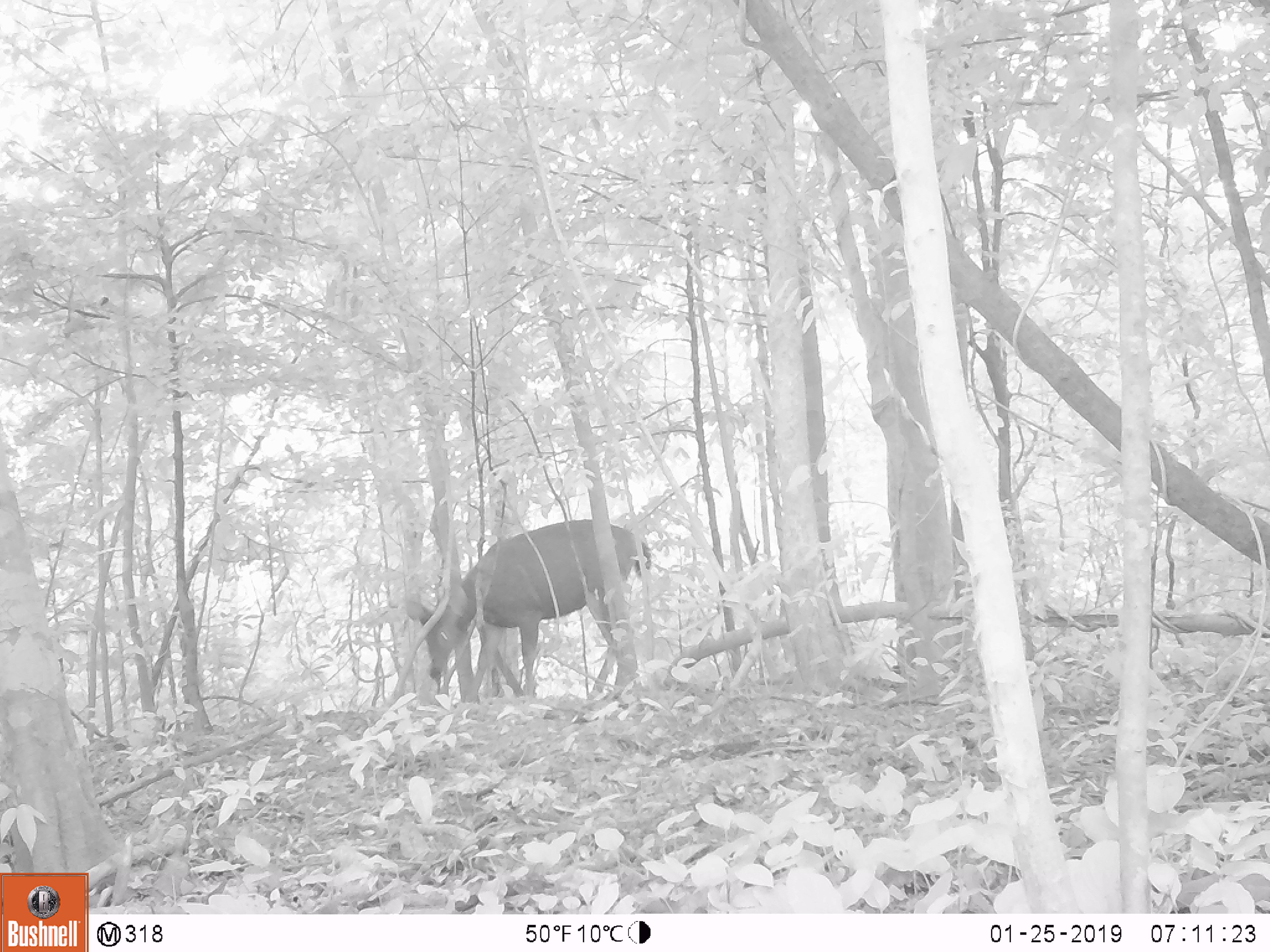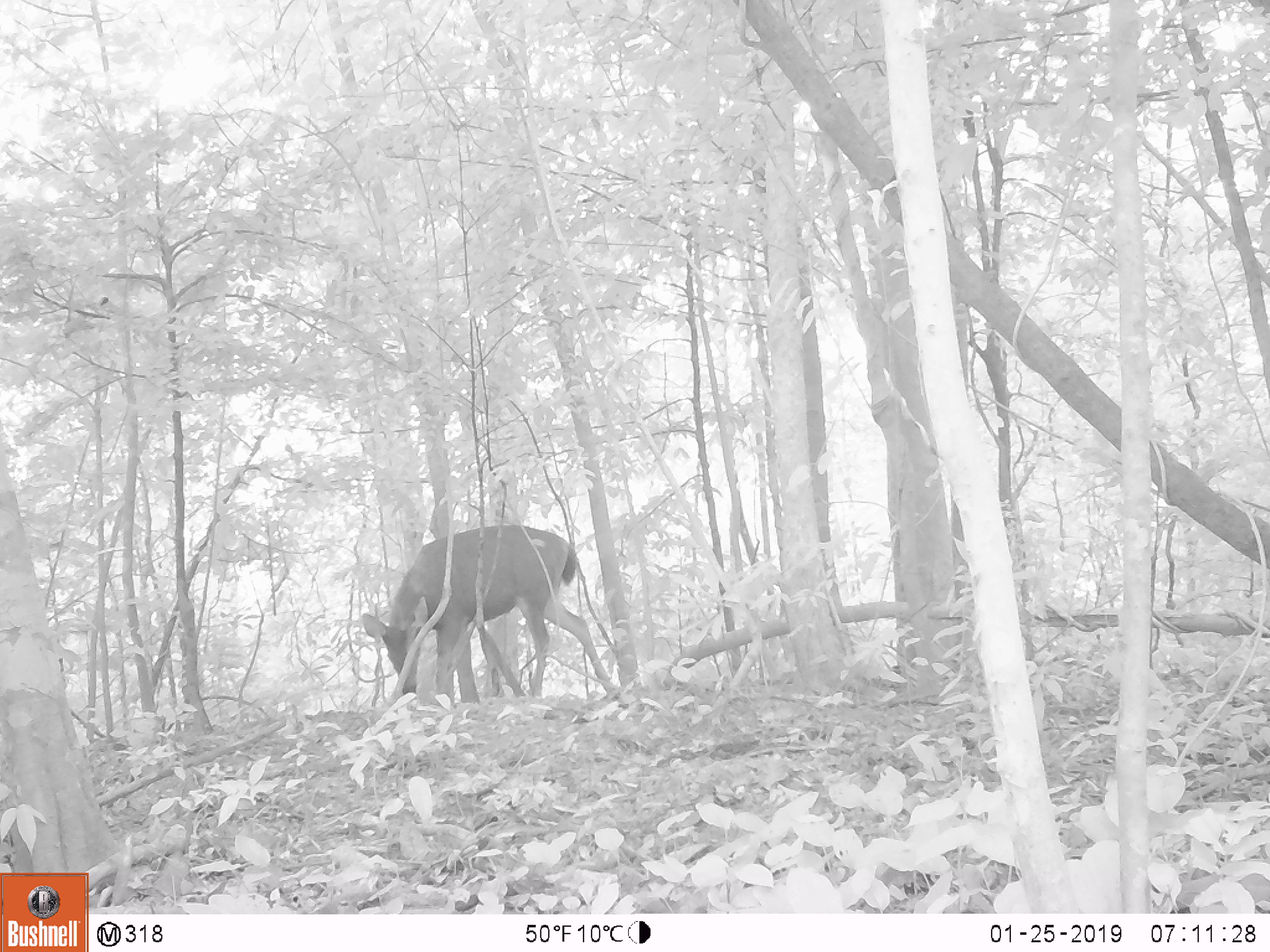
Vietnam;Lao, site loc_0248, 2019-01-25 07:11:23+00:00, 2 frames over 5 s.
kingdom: Animalia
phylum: Chordata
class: Mammalia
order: Artiodactyla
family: Cervidae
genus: Rusa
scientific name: Rusa unicolor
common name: sambar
Sambar (Rusa unicolor). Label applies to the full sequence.